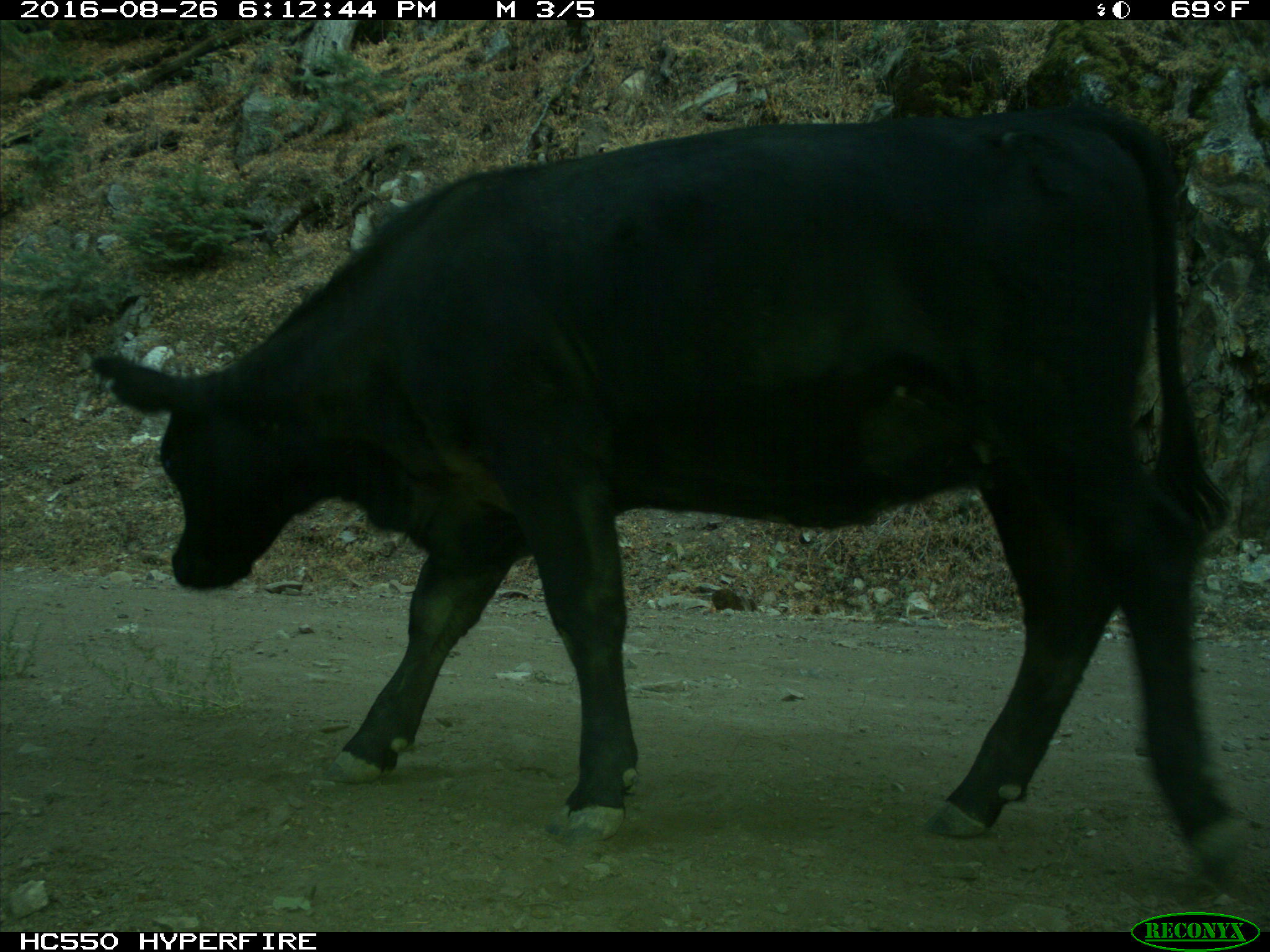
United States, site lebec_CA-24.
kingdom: Animalia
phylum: Chordata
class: Mammalia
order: Artiodactyla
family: Bovidae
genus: Bos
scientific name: Bos taurus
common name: domestic cow